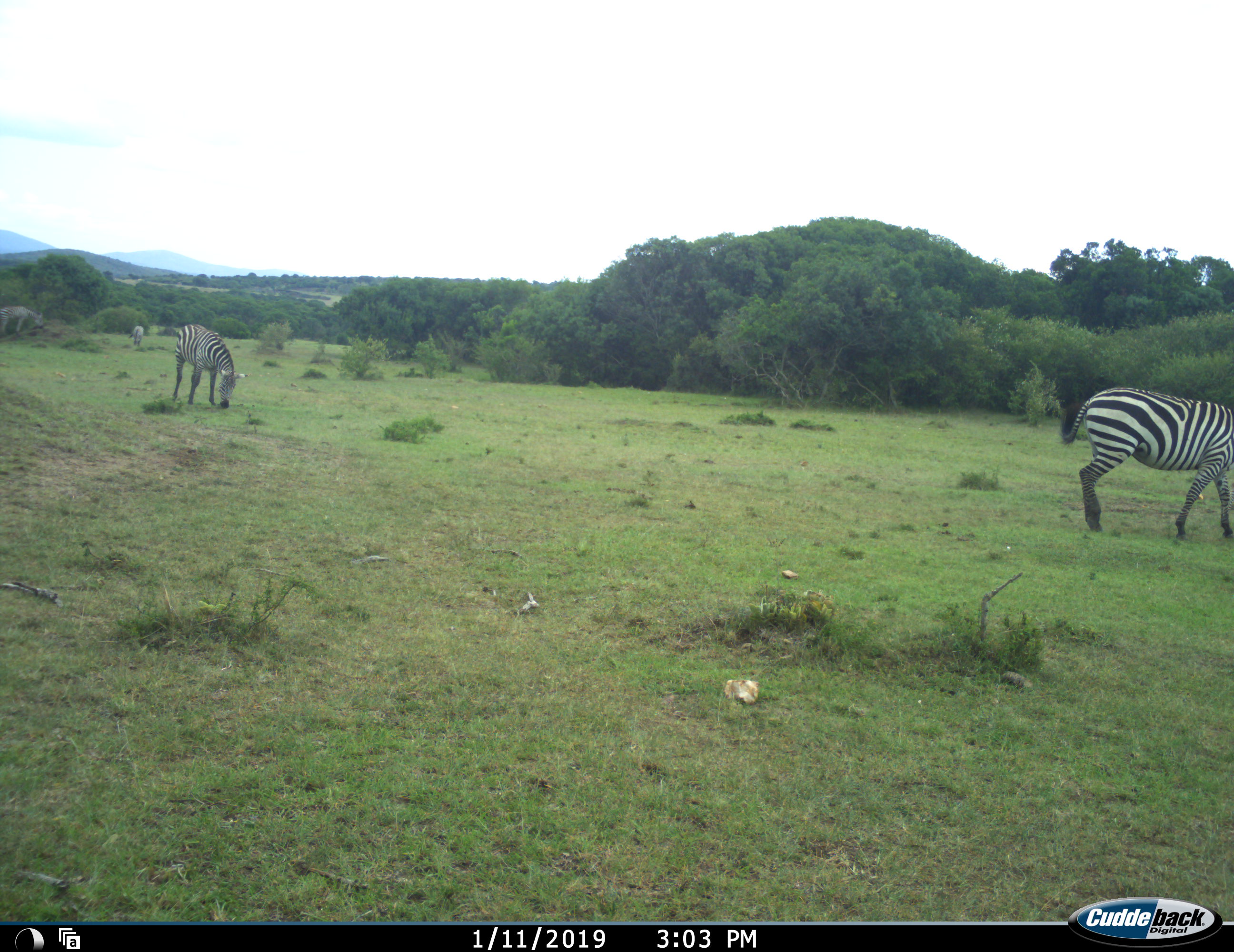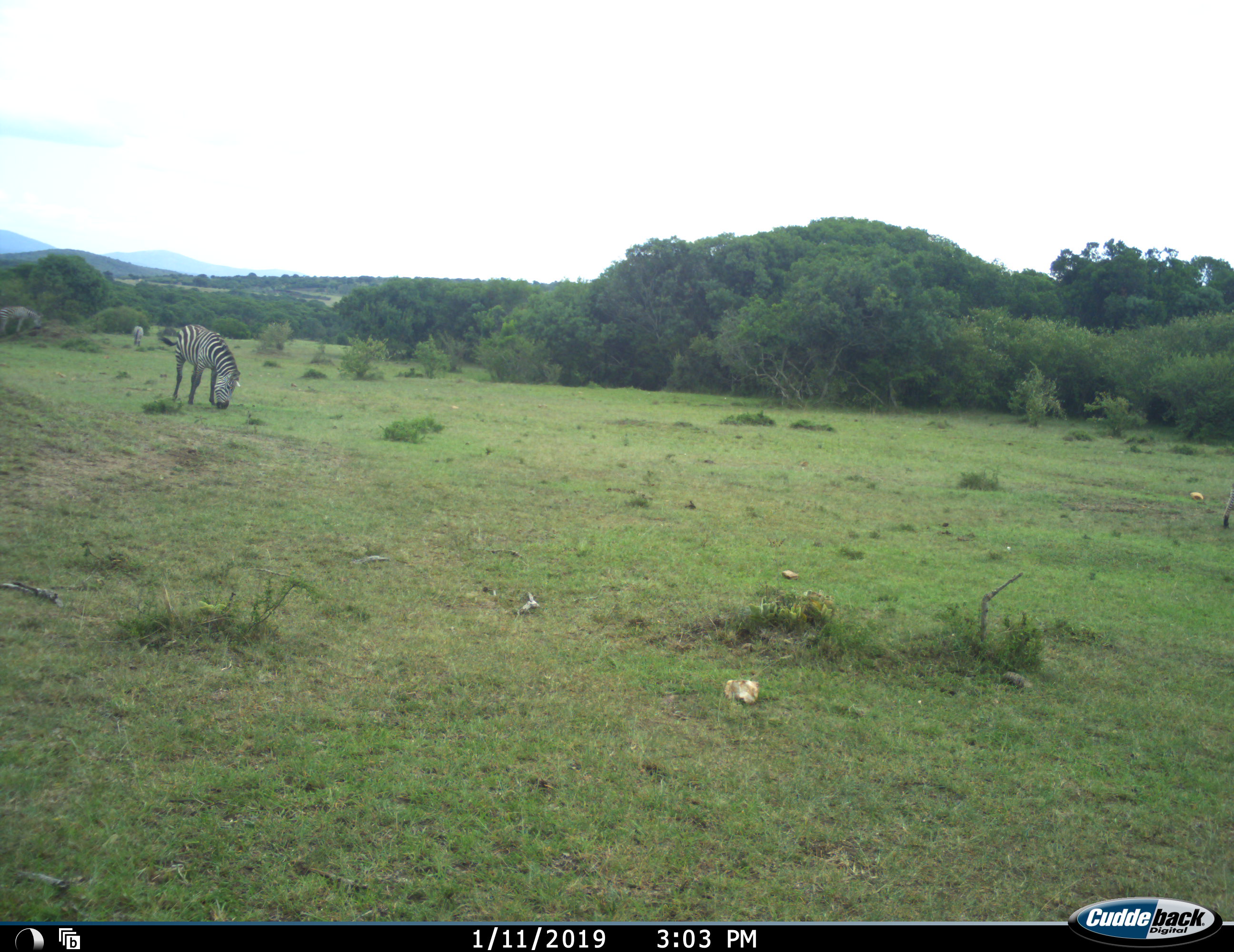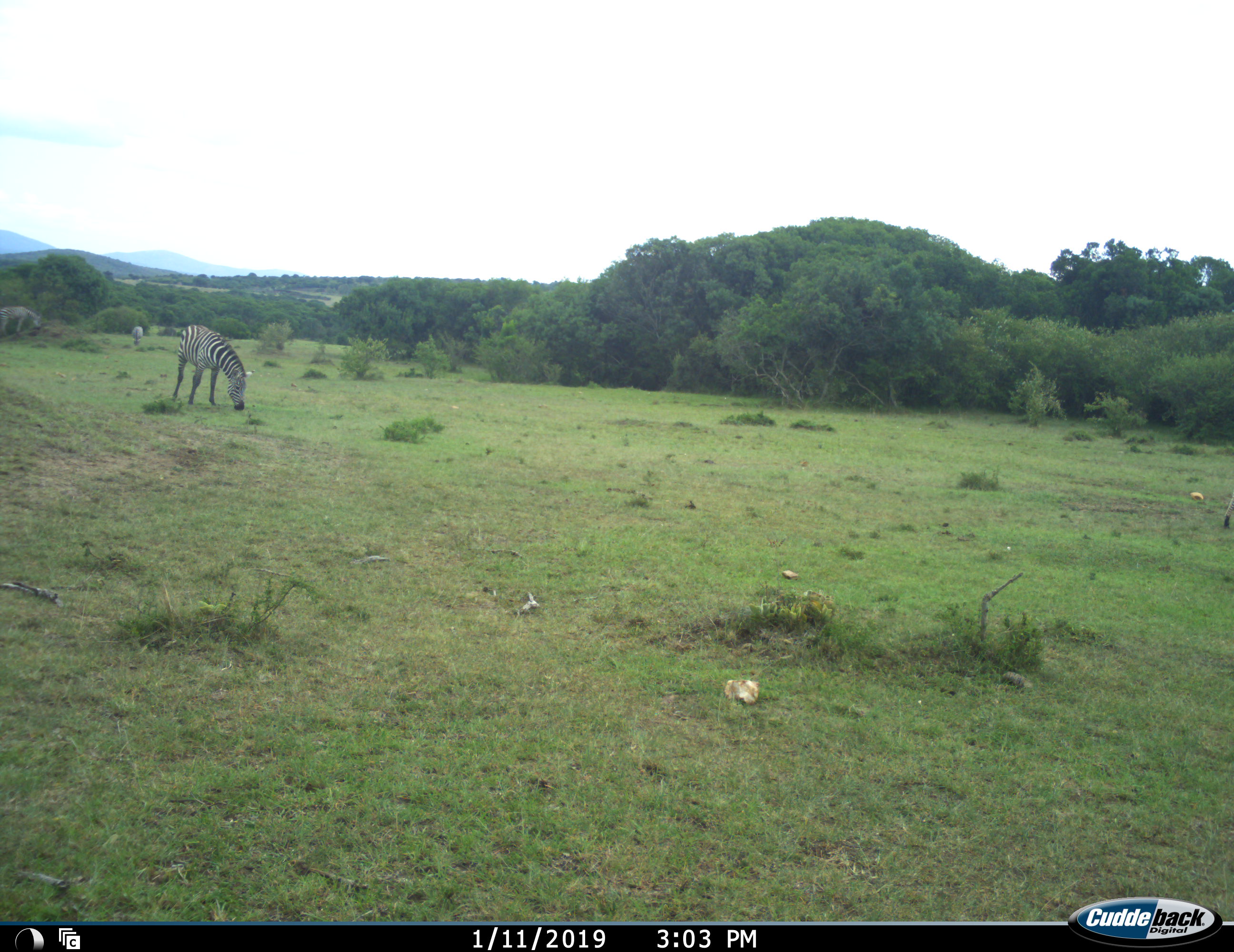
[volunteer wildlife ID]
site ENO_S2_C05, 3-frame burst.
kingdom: Animalia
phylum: Chordata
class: Mammalia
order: Perissodactyla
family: Equidae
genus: Equus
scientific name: Equus quagga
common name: plains zebra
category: zebraplains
Zebraplains (plains zebra) (Equus quagga), count 4. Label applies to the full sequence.